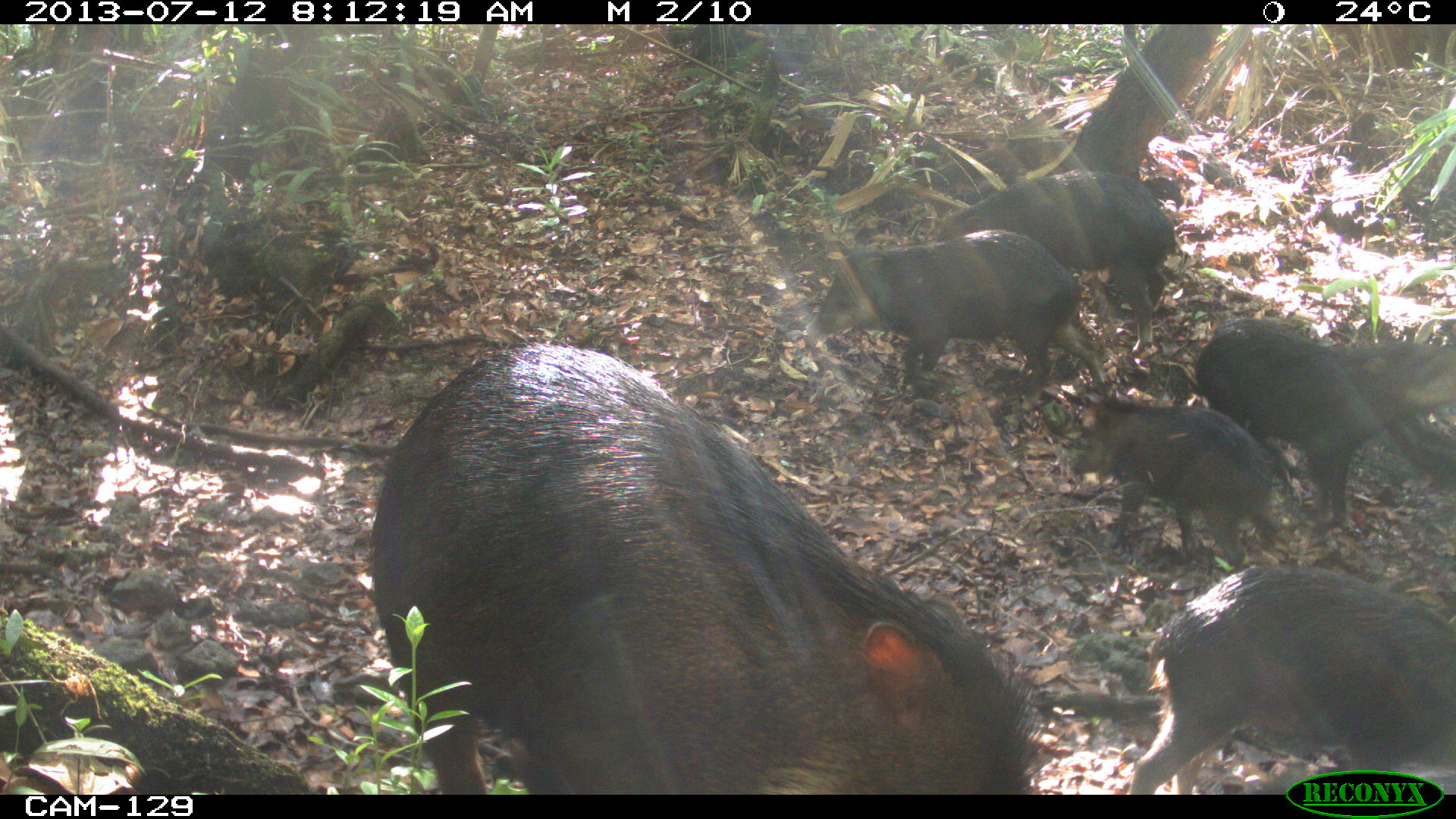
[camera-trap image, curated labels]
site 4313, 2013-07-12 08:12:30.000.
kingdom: Animalia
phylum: Chordata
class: Mammalia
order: Artiodactyla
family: Tayassuidae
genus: Tayassu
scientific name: Tayassu pecari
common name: white-lipped peccary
Tayassu pecari (white-lipped peccary), count 20.